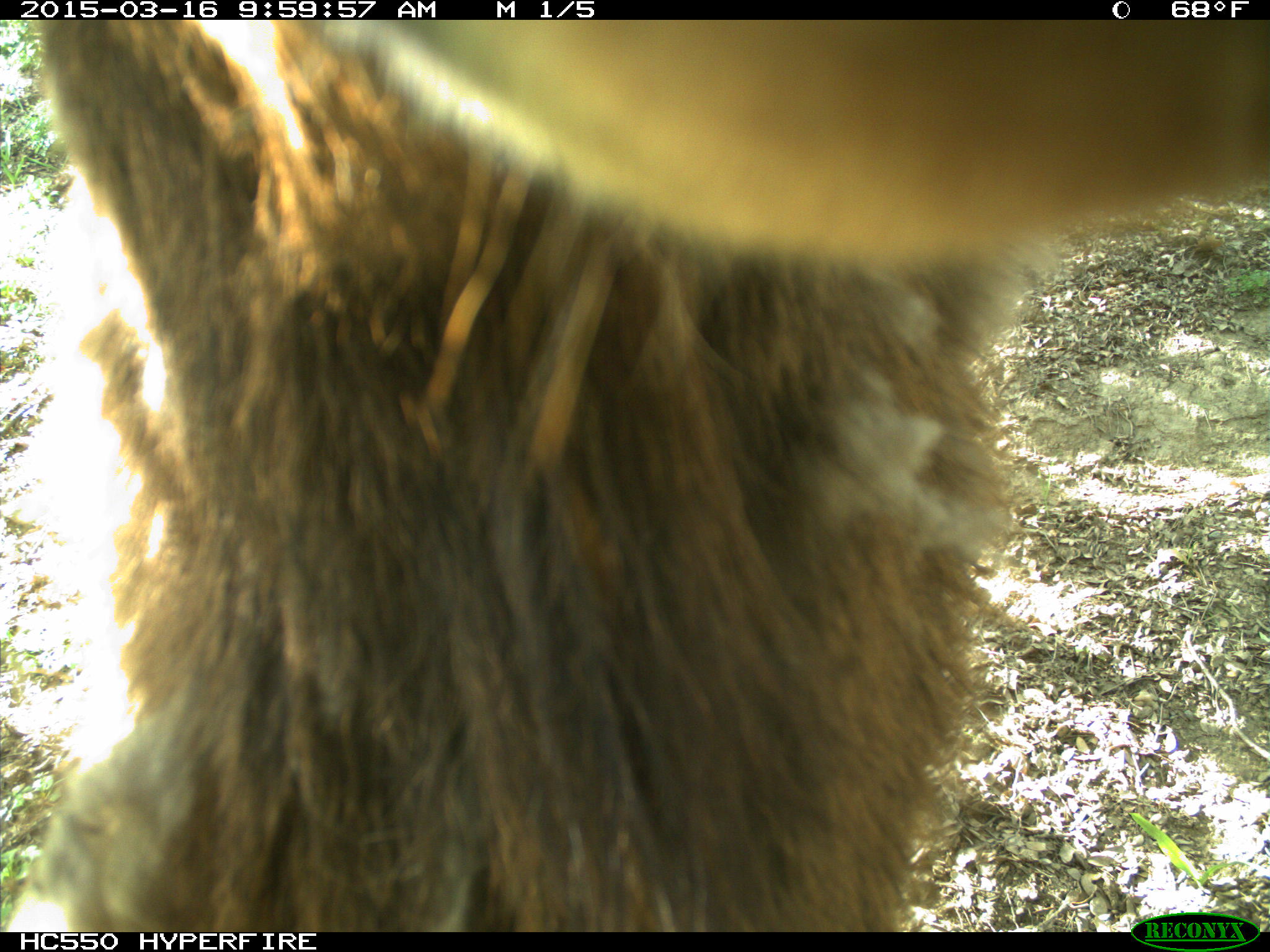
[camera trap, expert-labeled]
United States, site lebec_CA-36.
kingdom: Animalia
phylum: Chordata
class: Mammalia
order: Artiodactyla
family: Cervidae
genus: Cervus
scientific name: Cervus canadensis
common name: elk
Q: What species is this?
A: Cervus canadensis (elk).